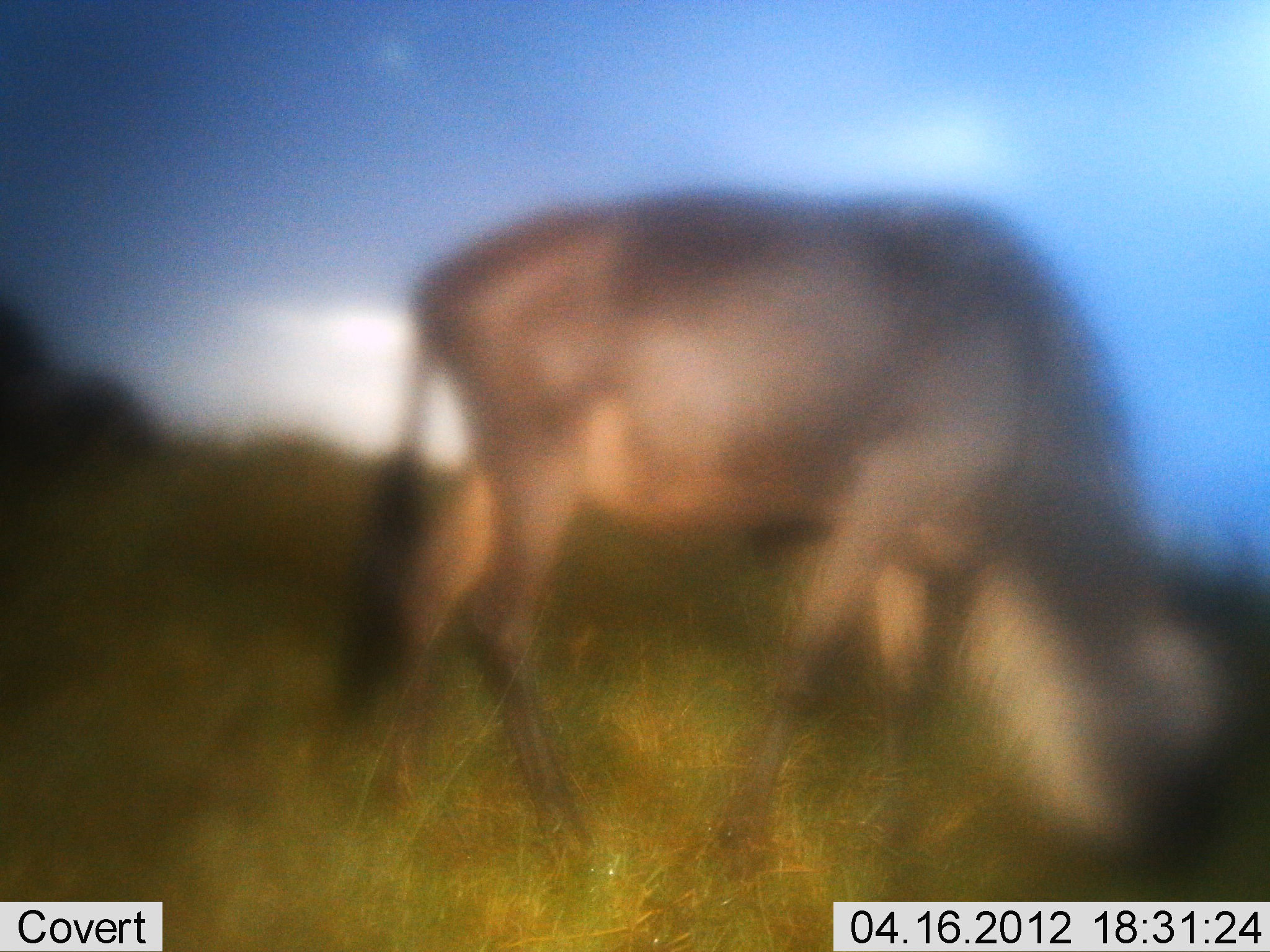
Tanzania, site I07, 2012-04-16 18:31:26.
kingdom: Animalia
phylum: Chordata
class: Mammalia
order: Artiodactyla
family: Bovidae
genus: Connochaetes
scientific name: Connochaetes taurinus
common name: blue wildebeest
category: wildebeest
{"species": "wildebeest (blue wildebeest) (Connochaetes taurinus)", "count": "1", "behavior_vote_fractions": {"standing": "13%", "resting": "0%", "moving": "0%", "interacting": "0%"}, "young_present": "0%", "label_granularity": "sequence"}